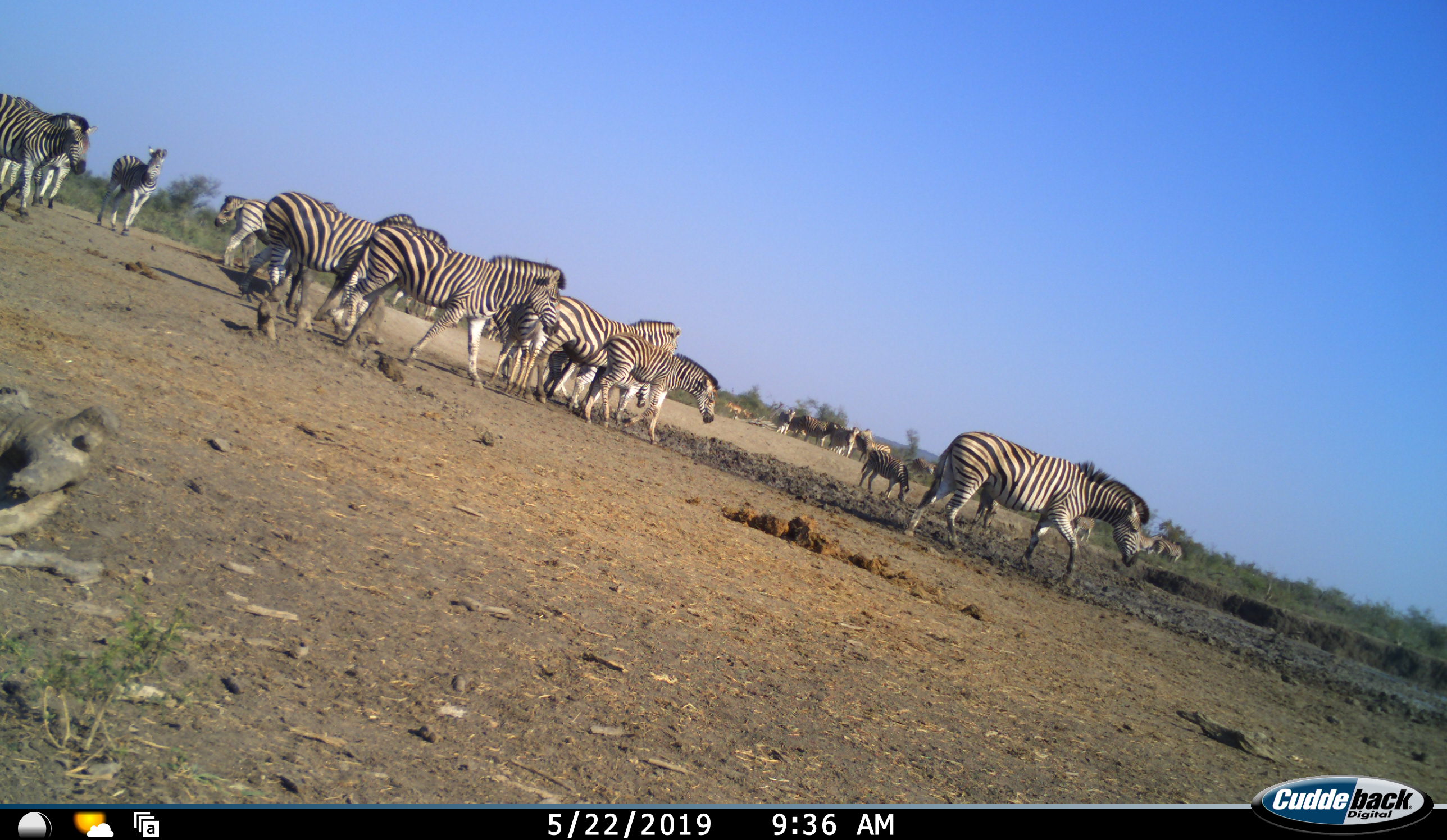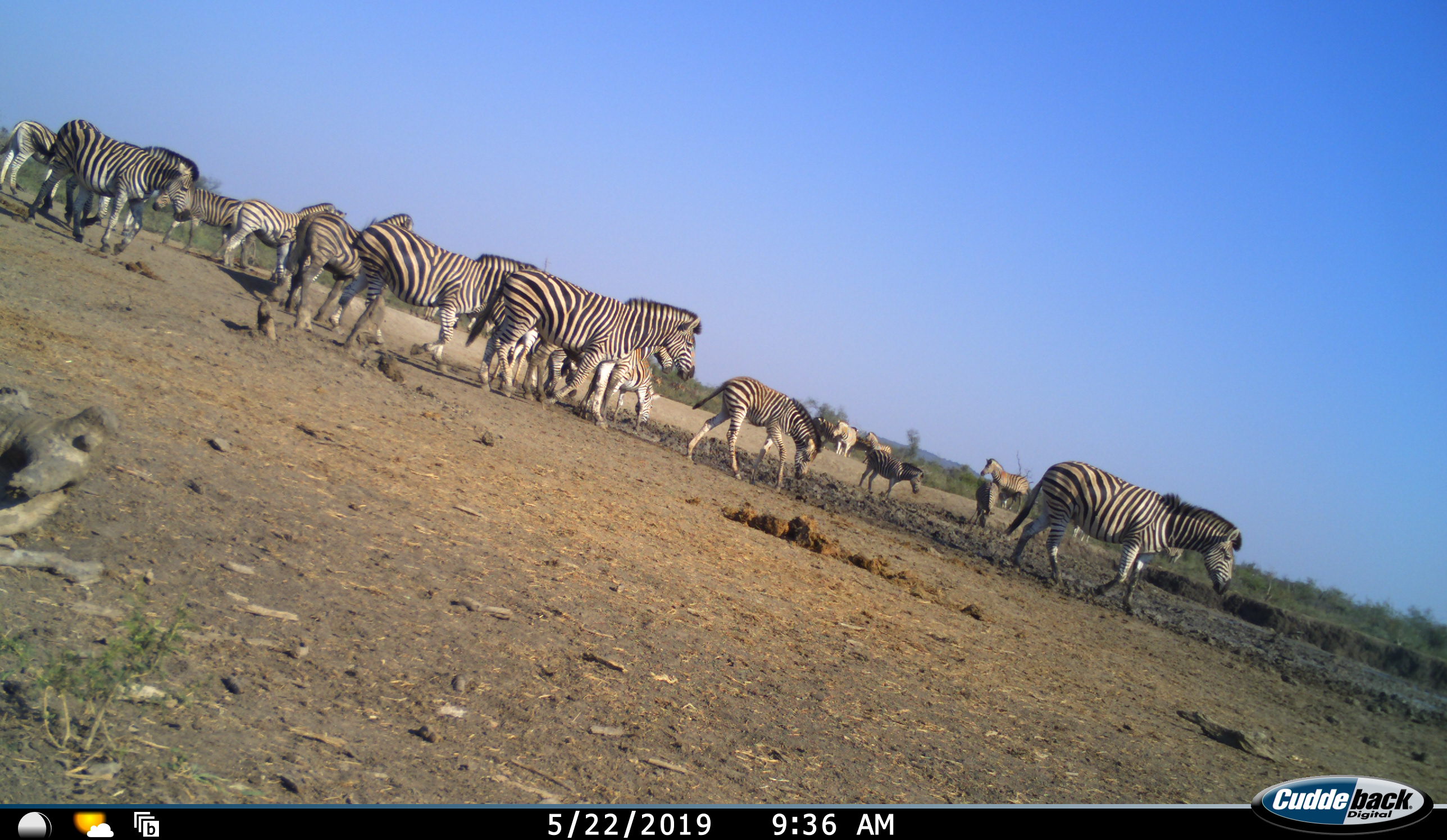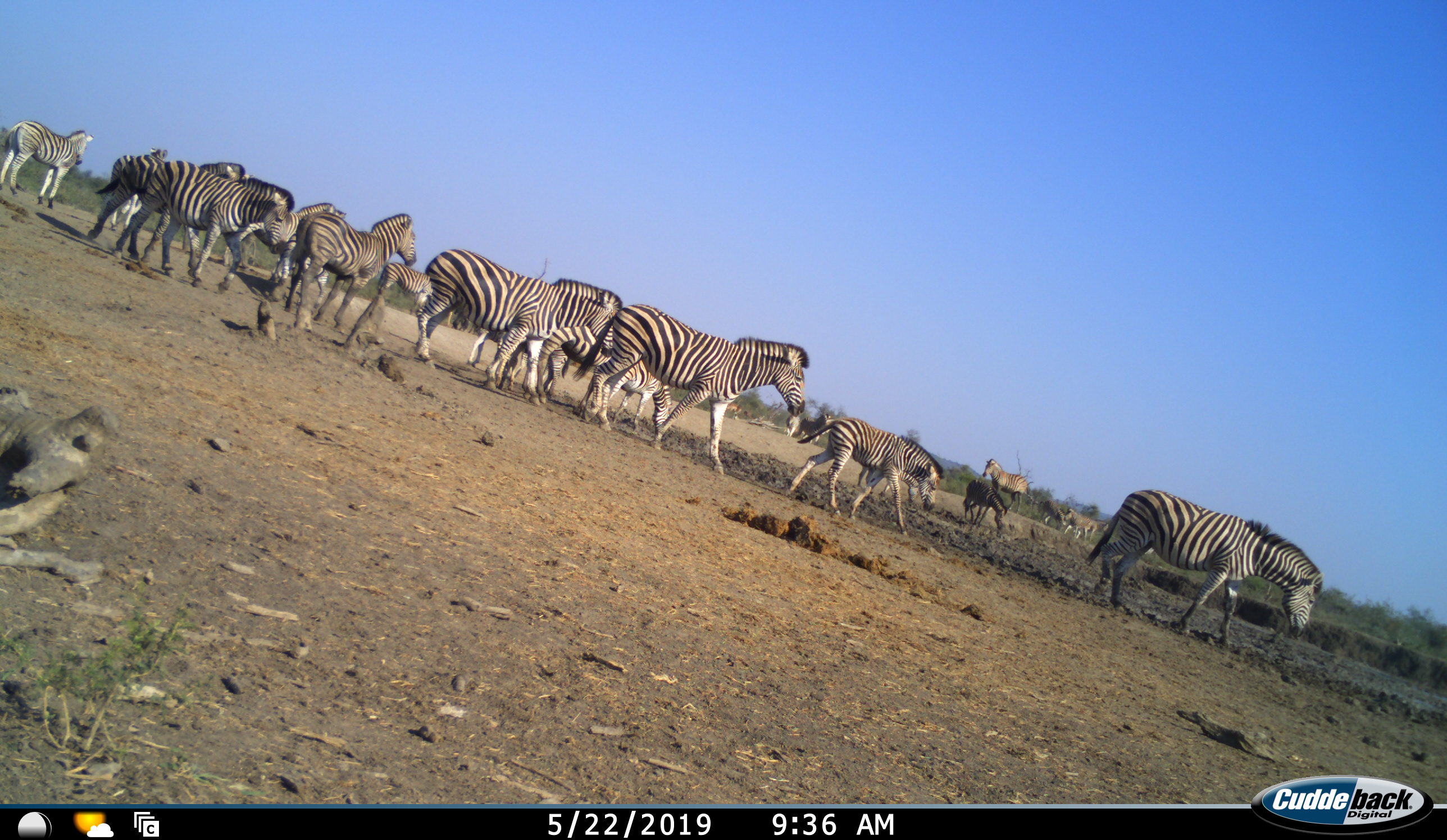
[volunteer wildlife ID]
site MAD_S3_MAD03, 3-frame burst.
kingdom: Animalia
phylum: Chordata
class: Mammalia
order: Perissodactyla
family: Equidae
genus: Equus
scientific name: Equus quagga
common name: plains zebra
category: zebraplains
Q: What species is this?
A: Zebraplains (plains zebra) (Equus quagga).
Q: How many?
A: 11-50.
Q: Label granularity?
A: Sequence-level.